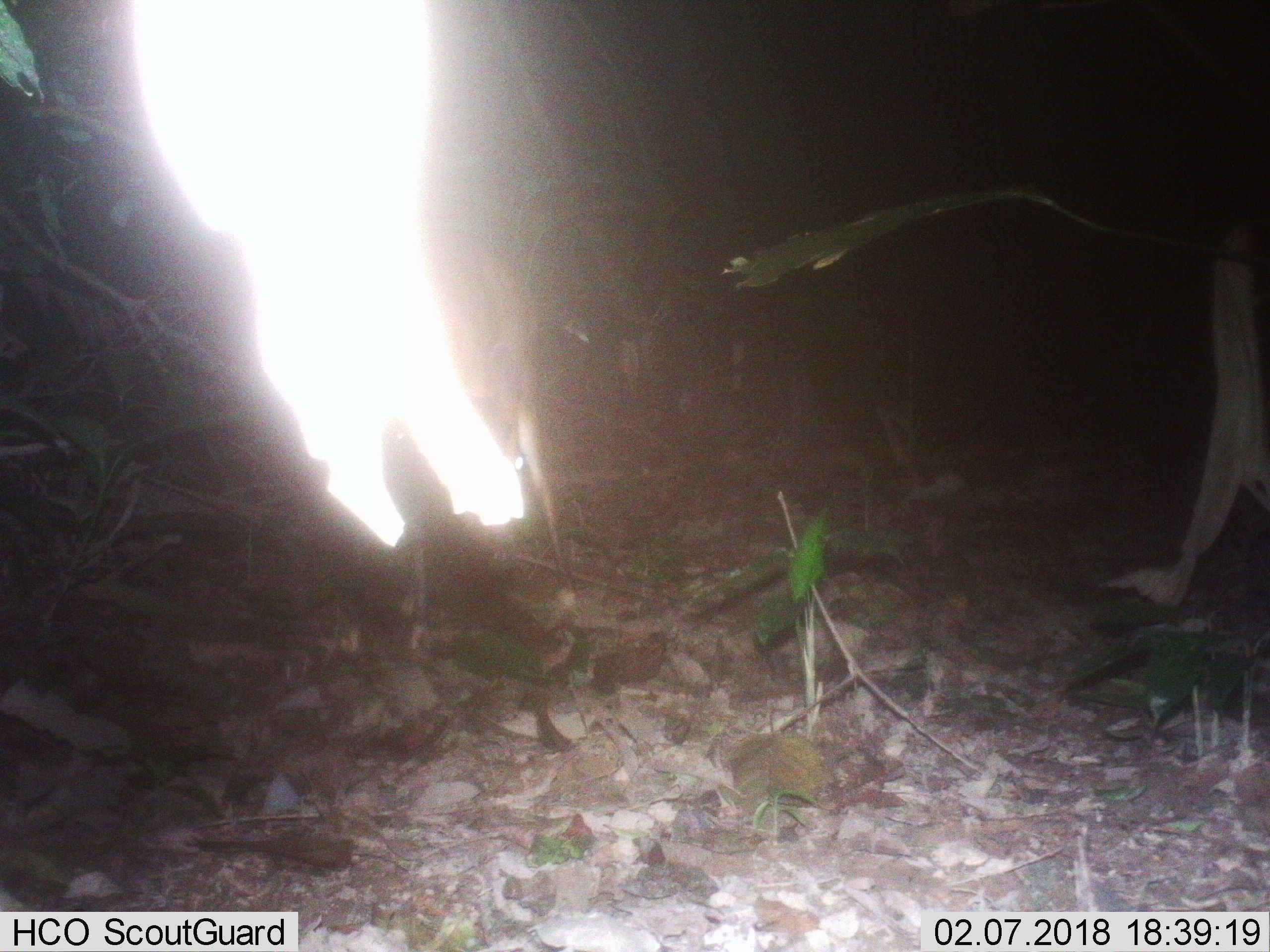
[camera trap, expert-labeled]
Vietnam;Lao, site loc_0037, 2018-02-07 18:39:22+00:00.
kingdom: Animalia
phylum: Chordata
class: Mammalia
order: Artiodactyla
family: Cervidae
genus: Muntiacus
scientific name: Muntiacus vuquangensis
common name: large-antlered muntjac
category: large antlered muntjac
Large antlered muntjac (large-antlered muntjac) (Muntiacus vuquangensis). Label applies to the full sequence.